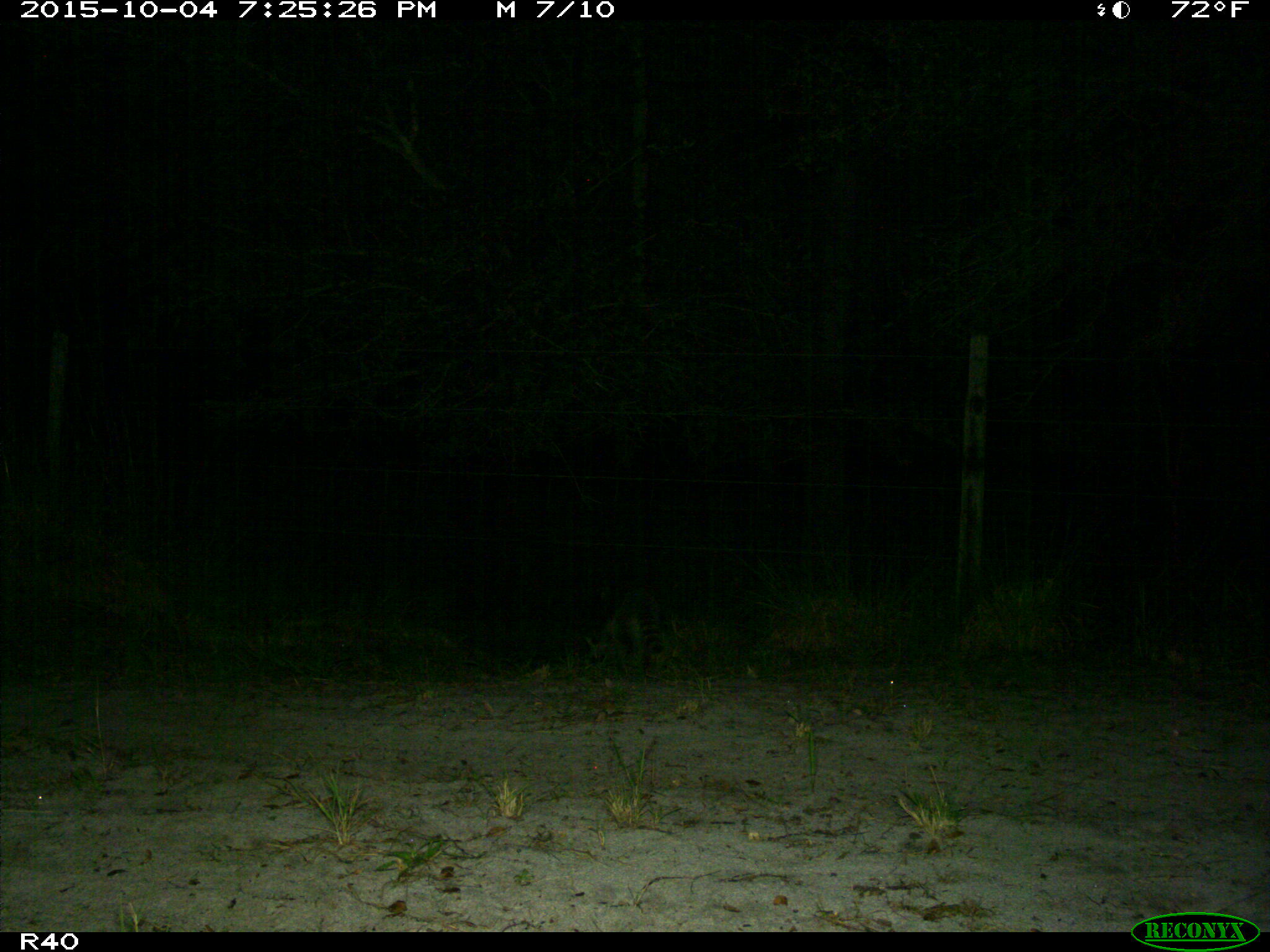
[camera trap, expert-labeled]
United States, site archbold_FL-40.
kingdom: Animalia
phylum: Chordata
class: Mammalia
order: Carnivora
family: Procyonidae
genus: Procyon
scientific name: Procyon lotor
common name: common raccoon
Procyon lotor (common raccoon).